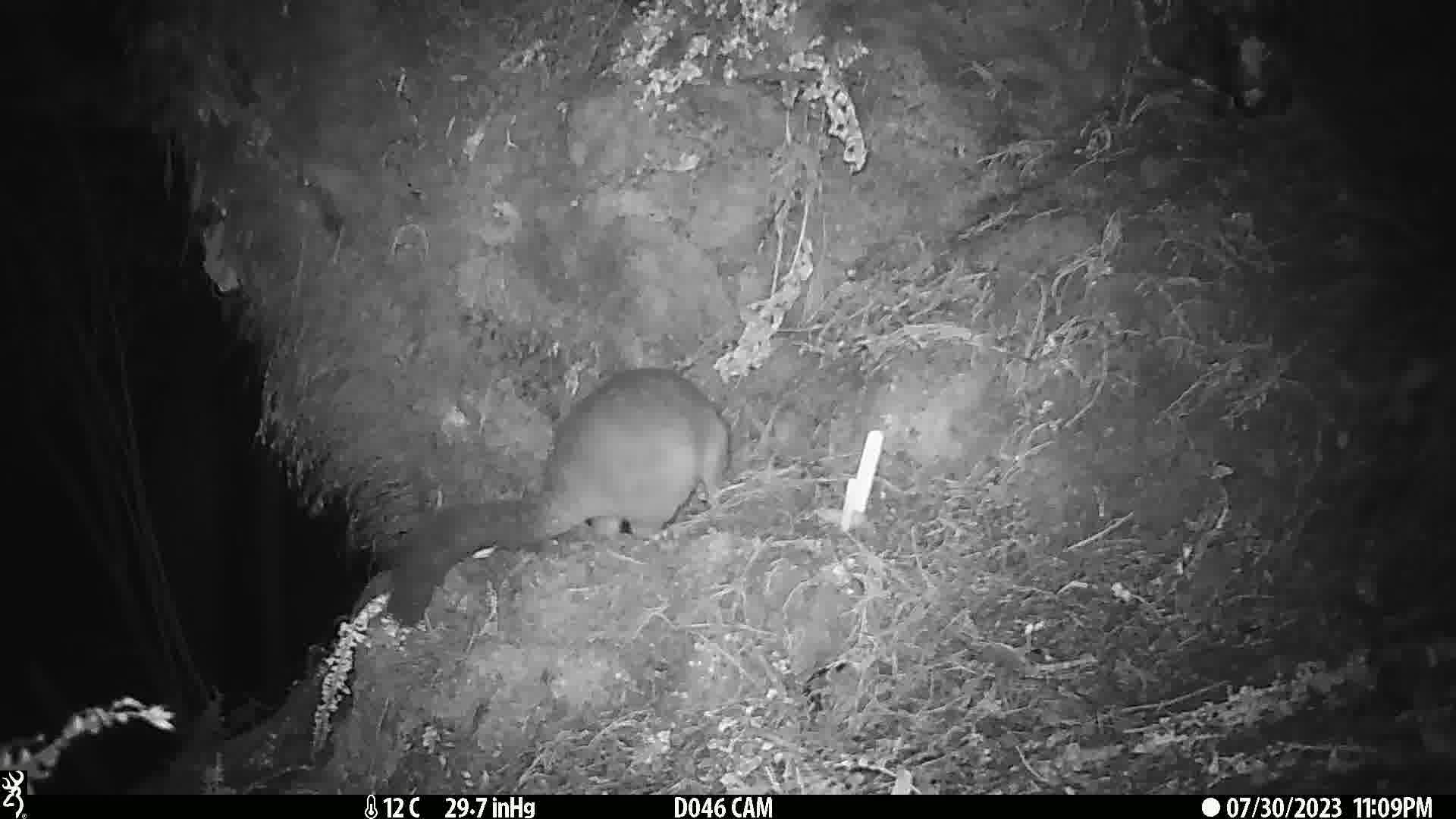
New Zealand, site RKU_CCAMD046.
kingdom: Animalia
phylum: Chordata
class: Mammalia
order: Diprotodontia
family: Phalangeridae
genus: Trichosurus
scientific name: Trichosurus vulpecula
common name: common brushtail possum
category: possum